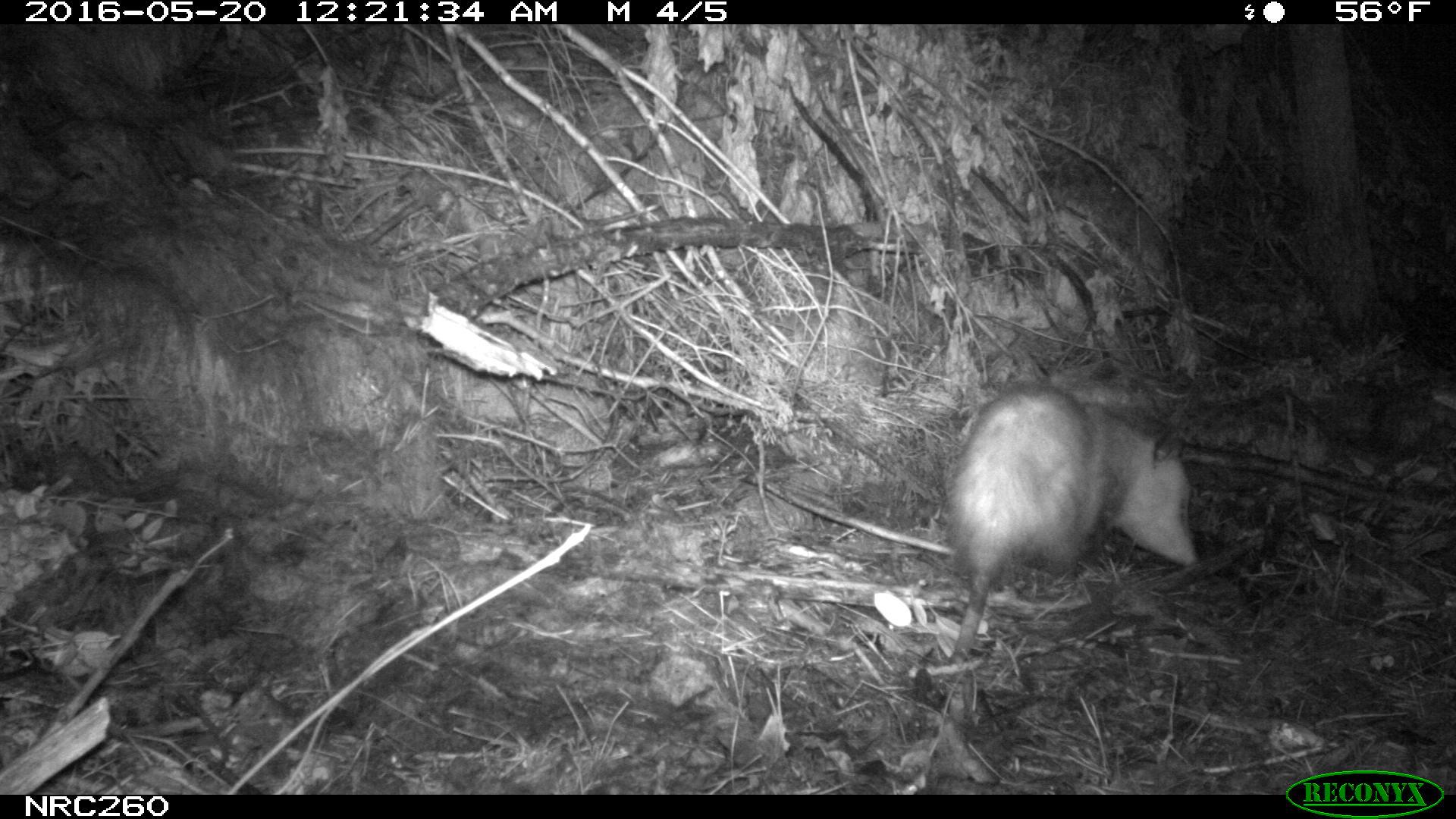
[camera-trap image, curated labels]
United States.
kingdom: Animalia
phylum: Chordata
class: Mammalia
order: Didelphimorphia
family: Didelphidae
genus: Didelphis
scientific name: Didelphis virginiana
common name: virginia opossum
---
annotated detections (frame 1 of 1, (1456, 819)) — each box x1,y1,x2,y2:
Virginia Opossum: 929,381,1205,676